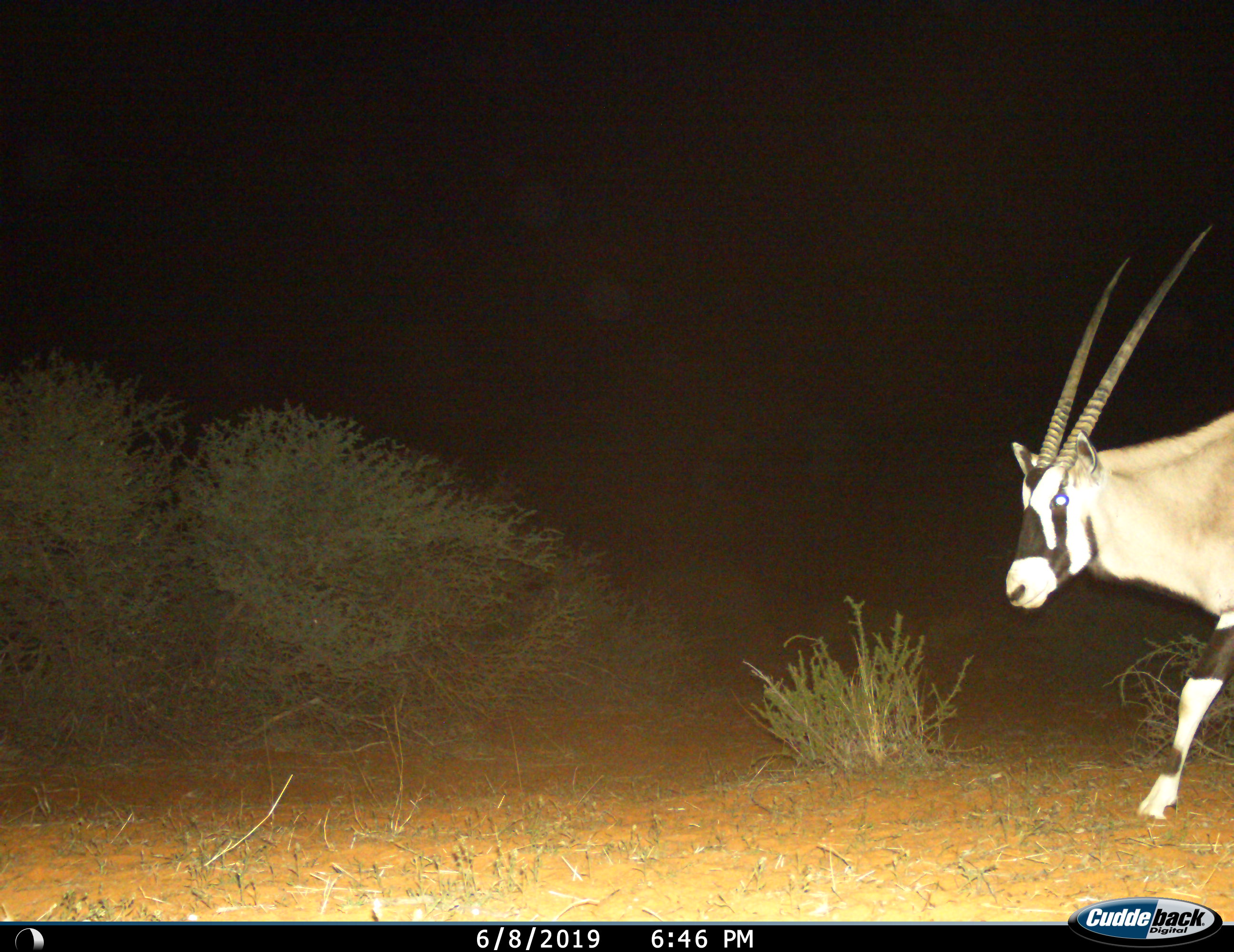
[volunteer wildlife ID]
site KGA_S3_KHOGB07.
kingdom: Animalia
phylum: Chordata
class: Mammalia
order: Artiodactyla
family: Bovidae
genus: Oryx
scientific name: Oryx gazella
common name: gemsbok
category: oryx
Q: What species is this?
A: Oryx (gemsbok) (Oryx gazella).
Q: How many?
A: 1.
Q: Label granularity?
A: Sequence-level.